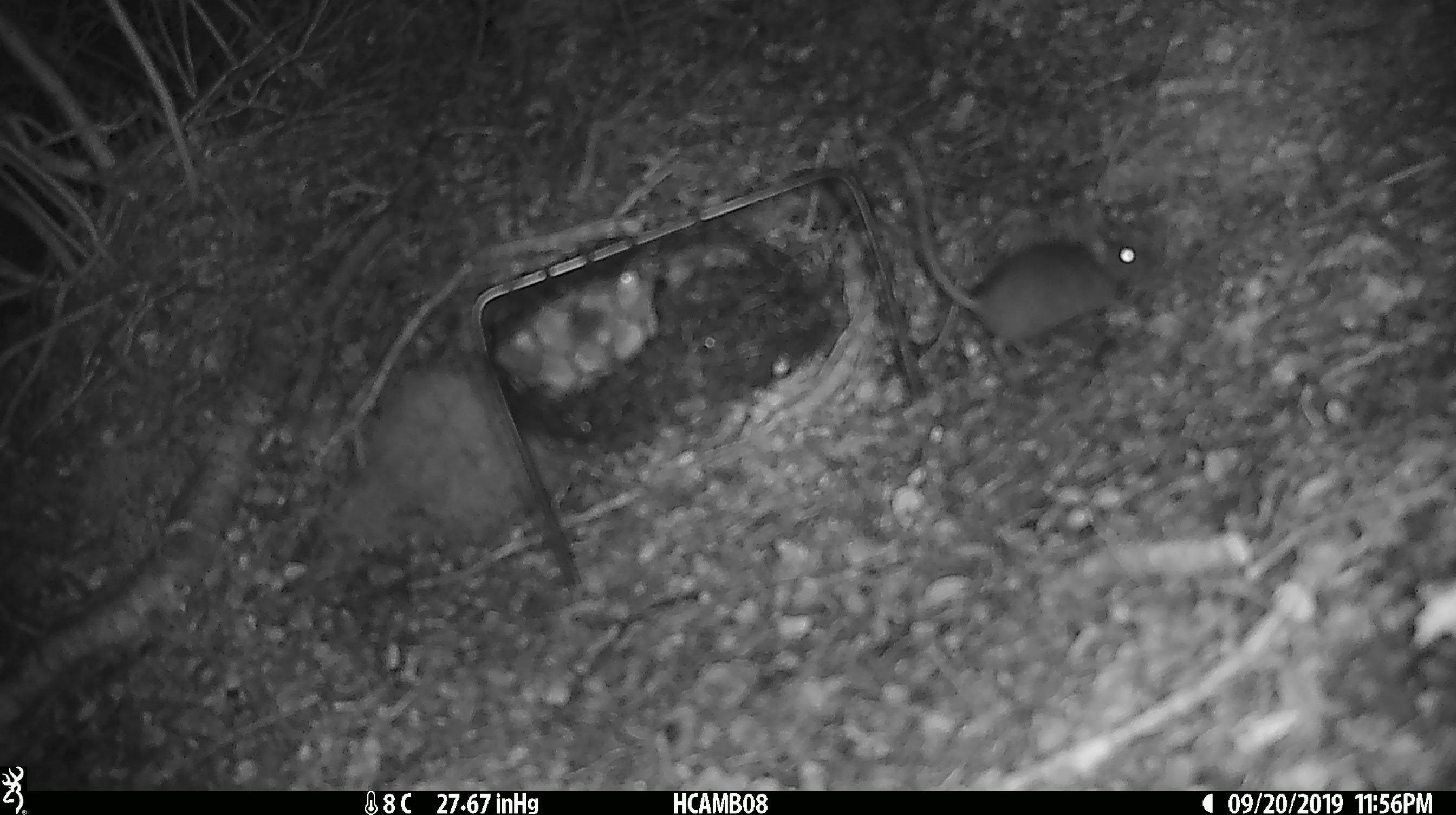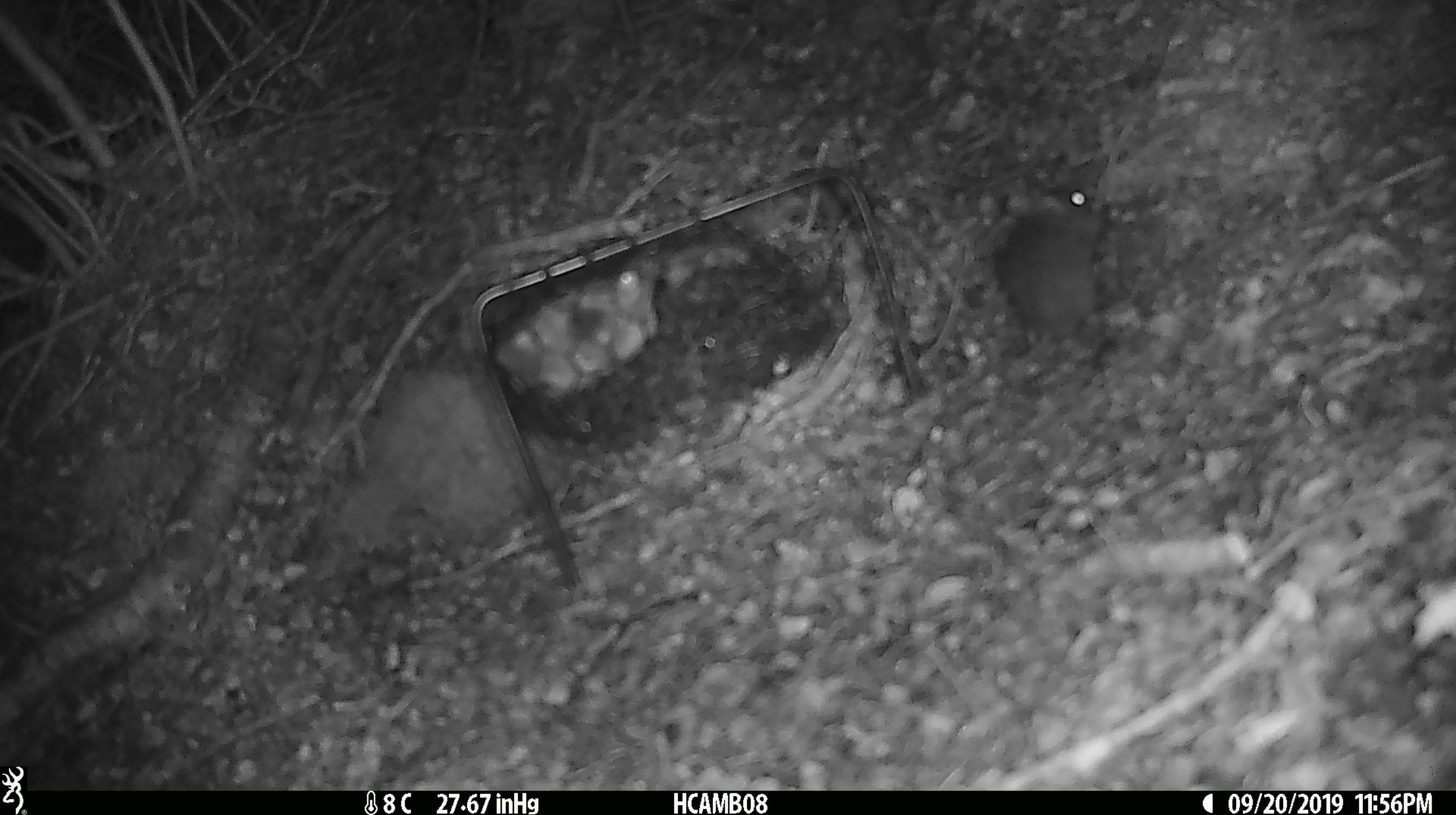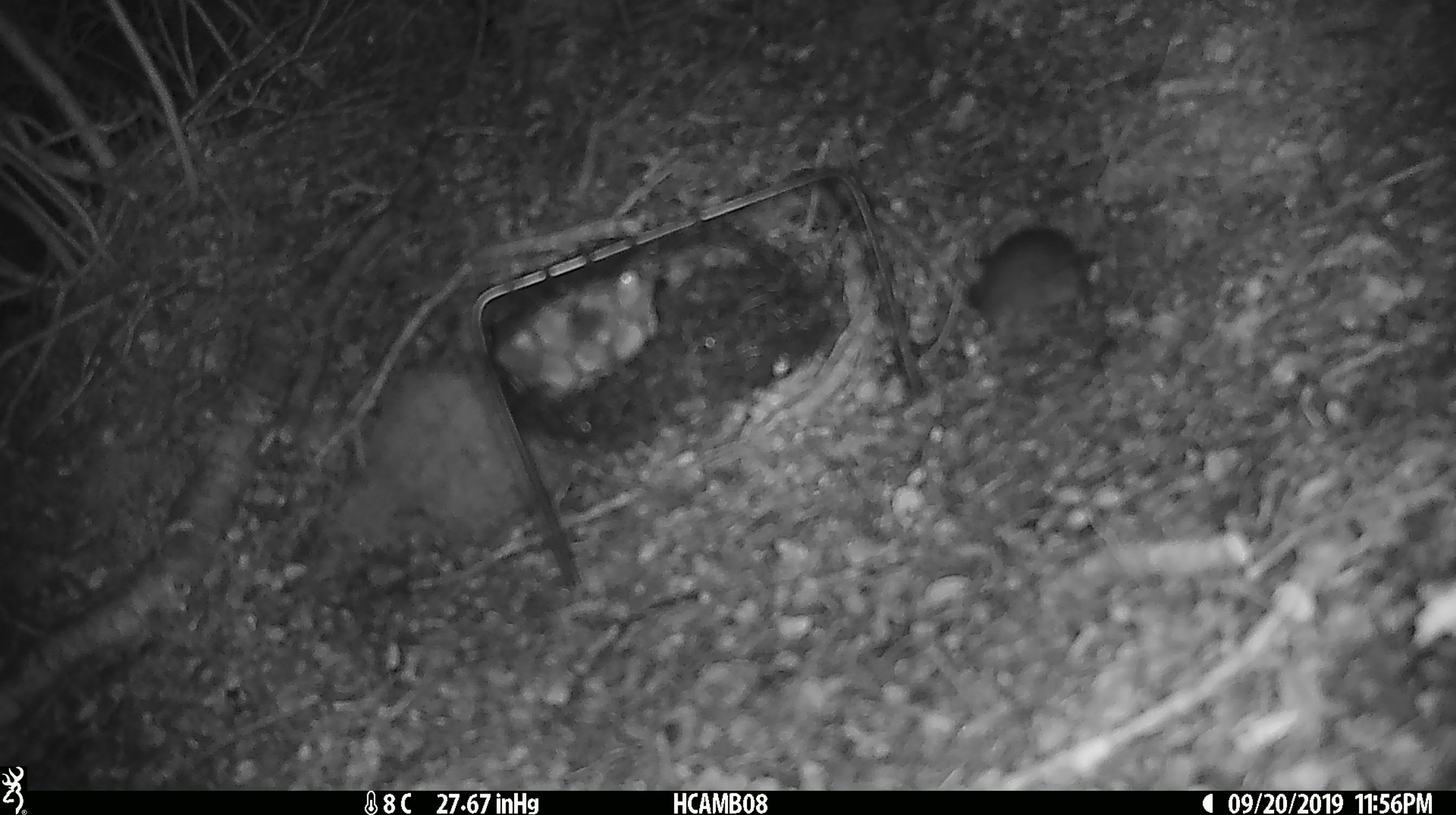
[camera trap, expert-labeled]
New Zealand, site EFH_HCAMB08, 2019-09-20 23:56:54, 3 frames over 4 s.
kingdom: Animalia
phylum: Chordata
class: Mammalia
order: Rodentia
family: Muridae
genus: Mus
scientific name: Mus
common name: mouse